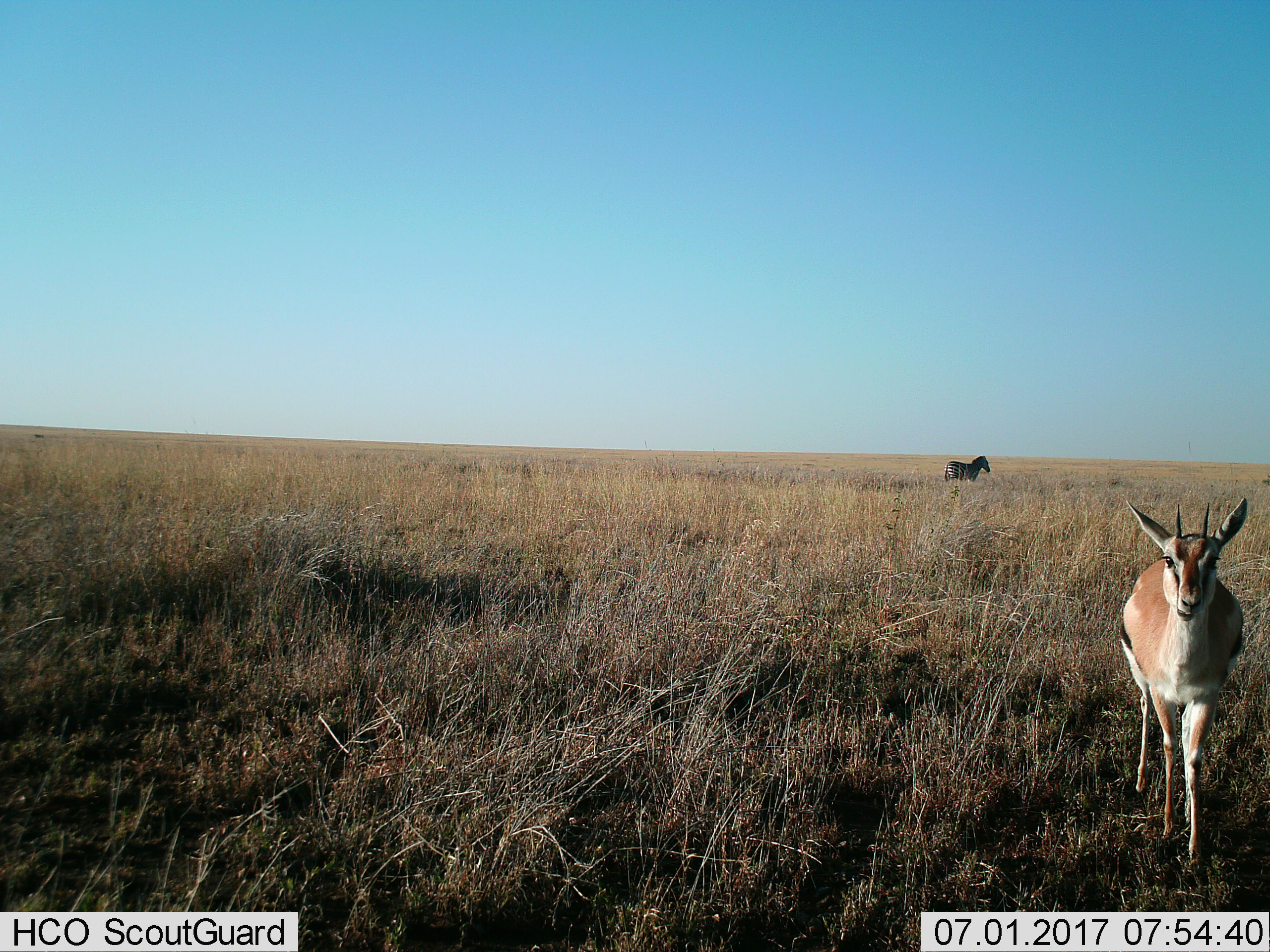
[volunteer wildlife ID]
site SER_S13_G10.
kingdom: Animalia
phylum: Chordata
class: Mammalia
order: Artiodactyla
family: Bovidae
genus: Eudorcas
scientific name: Eudorcas thomsonii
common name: thomson's gazelle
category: gazellethomsons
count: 1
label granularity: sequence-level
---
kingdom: Animalia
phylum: Chordata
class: Mammalia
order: Perissodactyla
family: Equidae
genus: Equus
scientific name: Equus quagga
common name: plains zebra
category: zebraplains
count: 1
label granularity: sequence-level